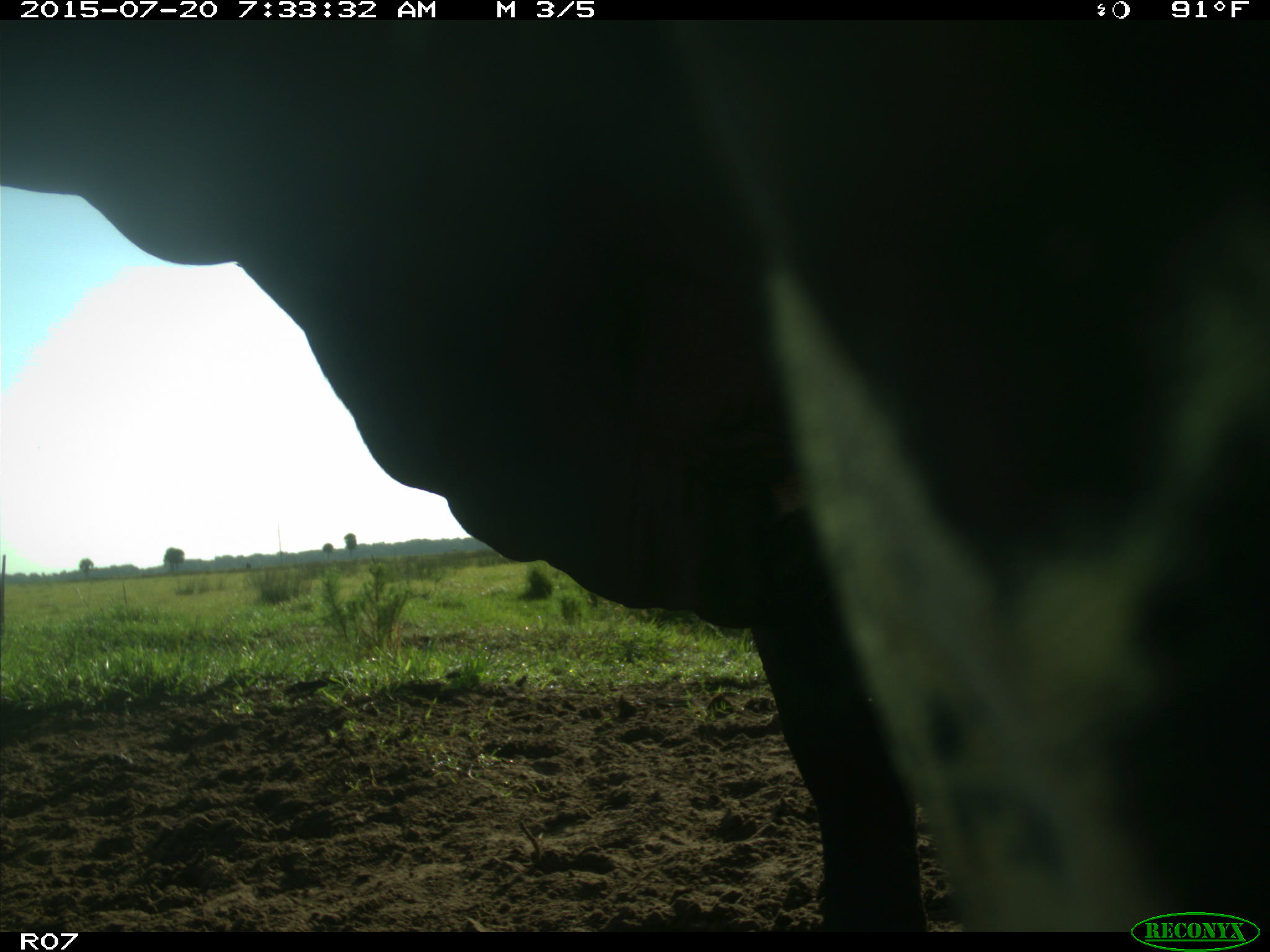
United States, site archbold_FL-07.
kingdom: Animalia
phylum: Chordata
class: Mammalia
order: Artiodactyla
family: Bovidae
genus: Bos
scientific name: Bos taurus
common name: domestic cow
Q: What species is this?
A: Bos taurus (domestic cow).